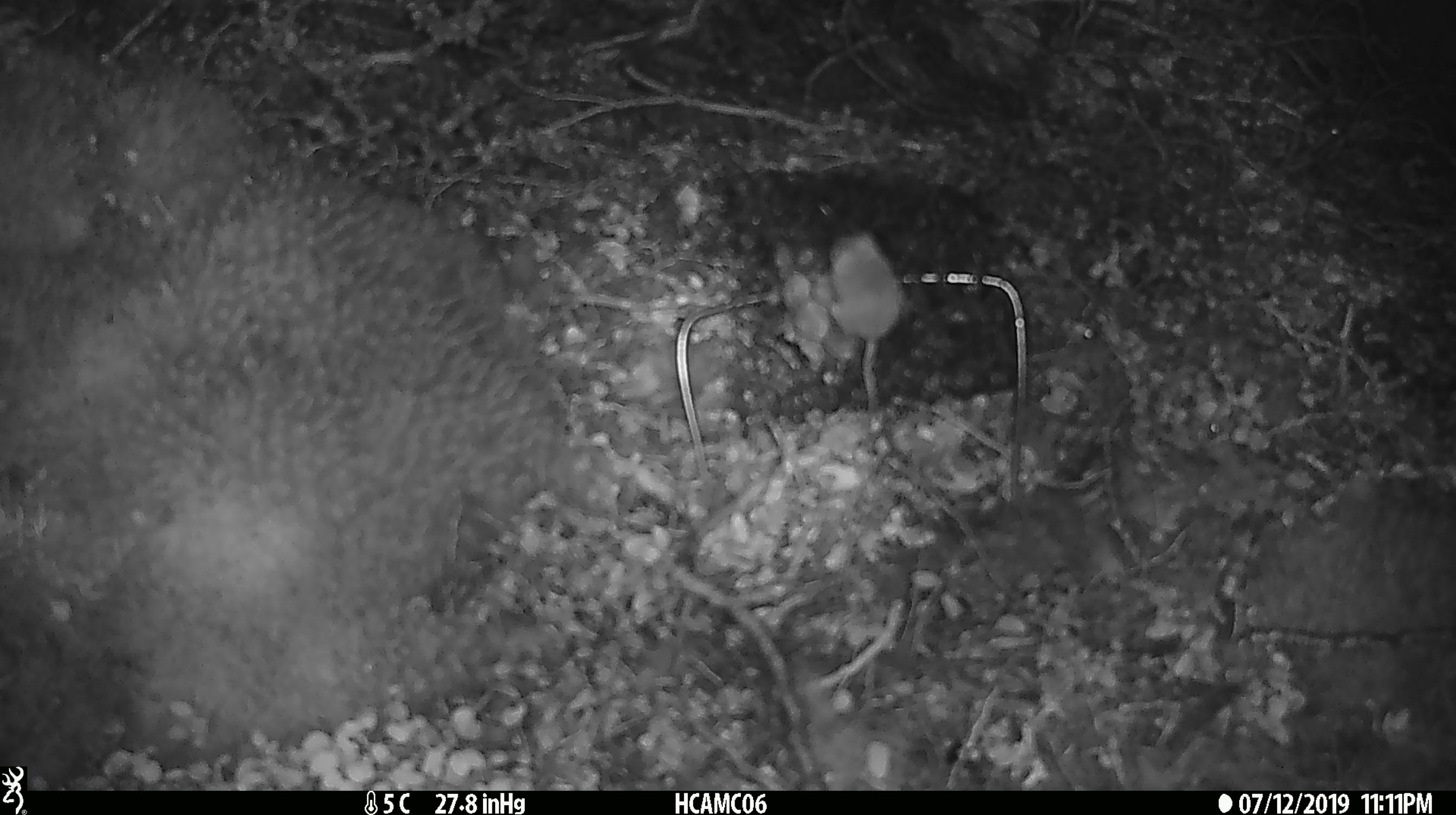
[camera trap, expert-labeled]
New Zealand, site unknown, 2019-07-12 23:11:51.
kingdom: Animalia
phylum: Chordata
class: Mammalia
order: Rodentia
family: Muridae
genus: Mus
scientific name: Mus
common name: mouse